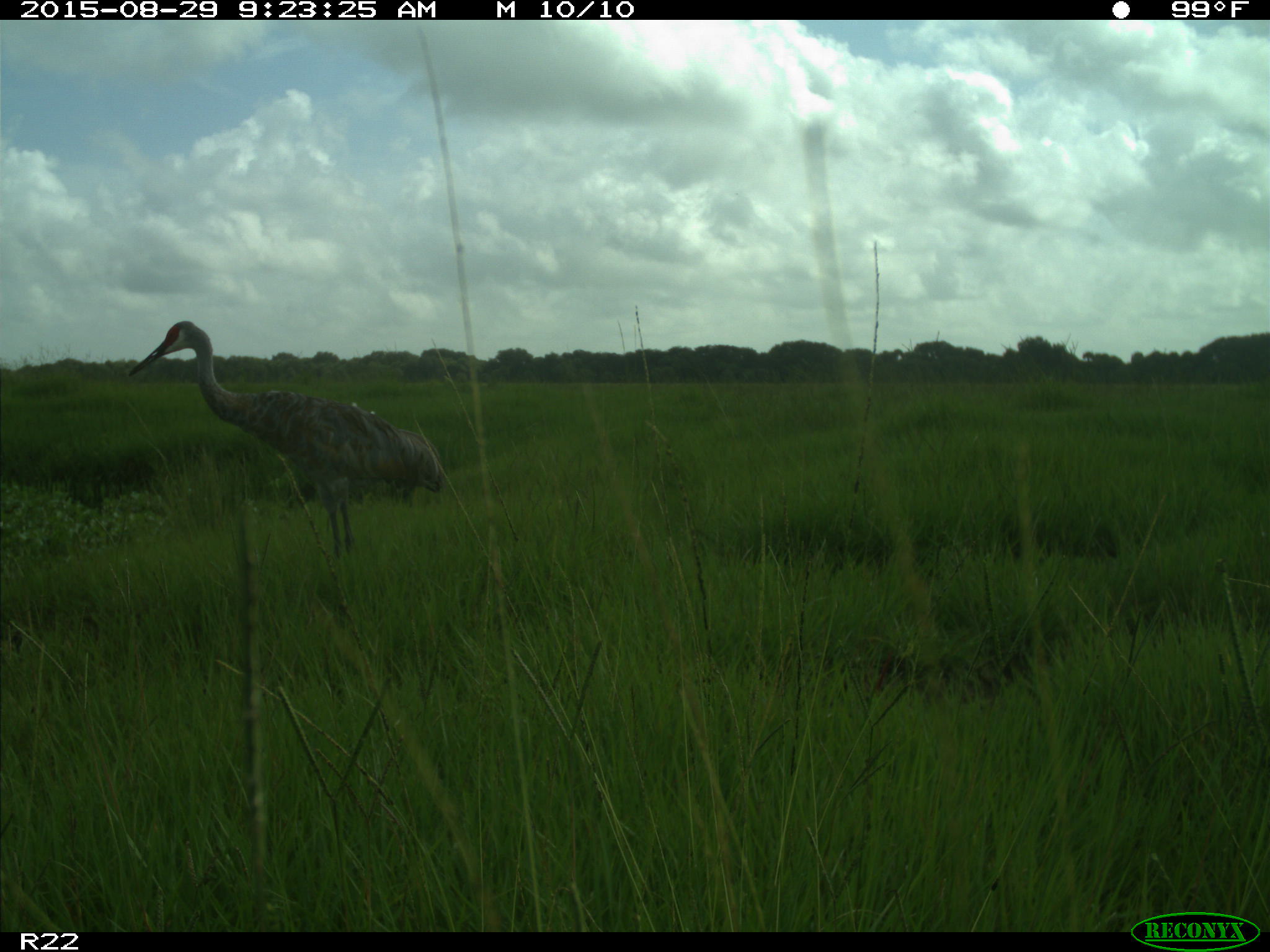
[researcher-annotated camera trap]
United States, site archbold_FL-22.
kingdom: Animalia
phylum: Chordata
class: Aves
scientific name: Aves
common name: birds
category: unidentified bird